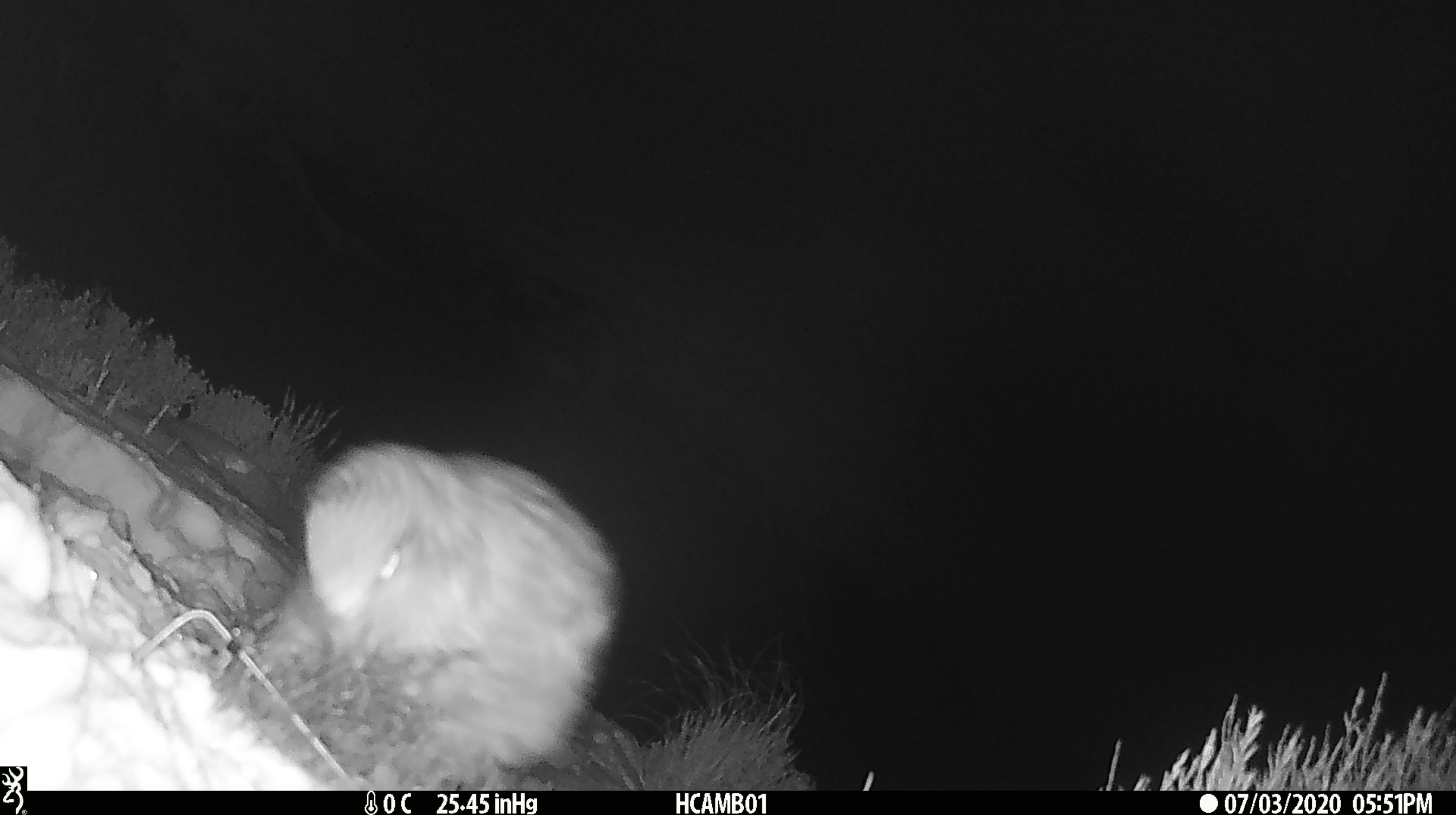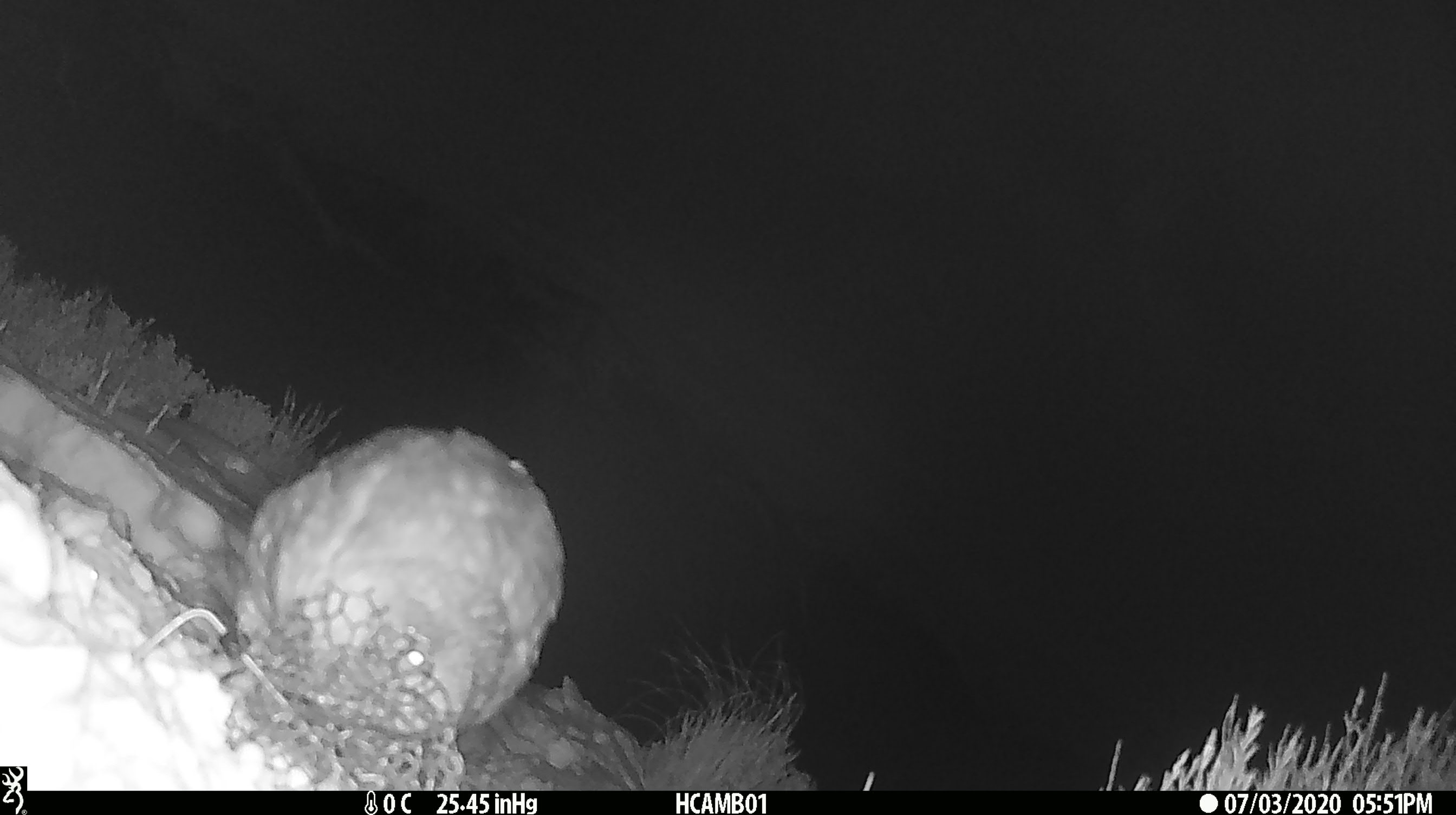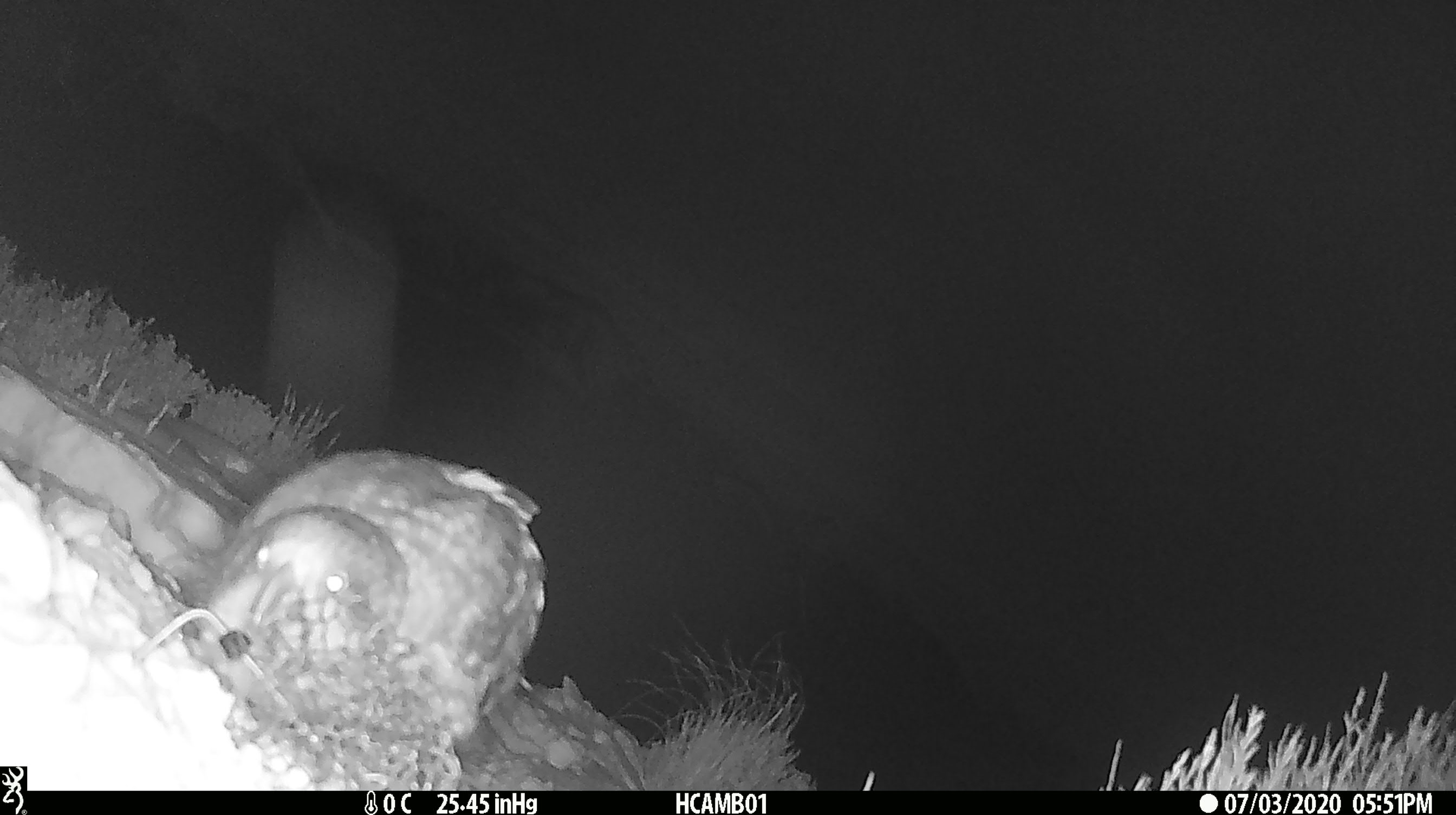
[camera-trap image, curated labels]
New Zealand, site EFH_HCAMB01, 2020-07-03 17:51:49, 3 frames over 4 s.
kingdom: Animalia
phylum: Chordata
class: Aves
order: Psittaciformes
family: Strigopidae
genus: Nestor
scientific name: Nestor notabilis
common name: kea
Kea (Nestor notabilis).